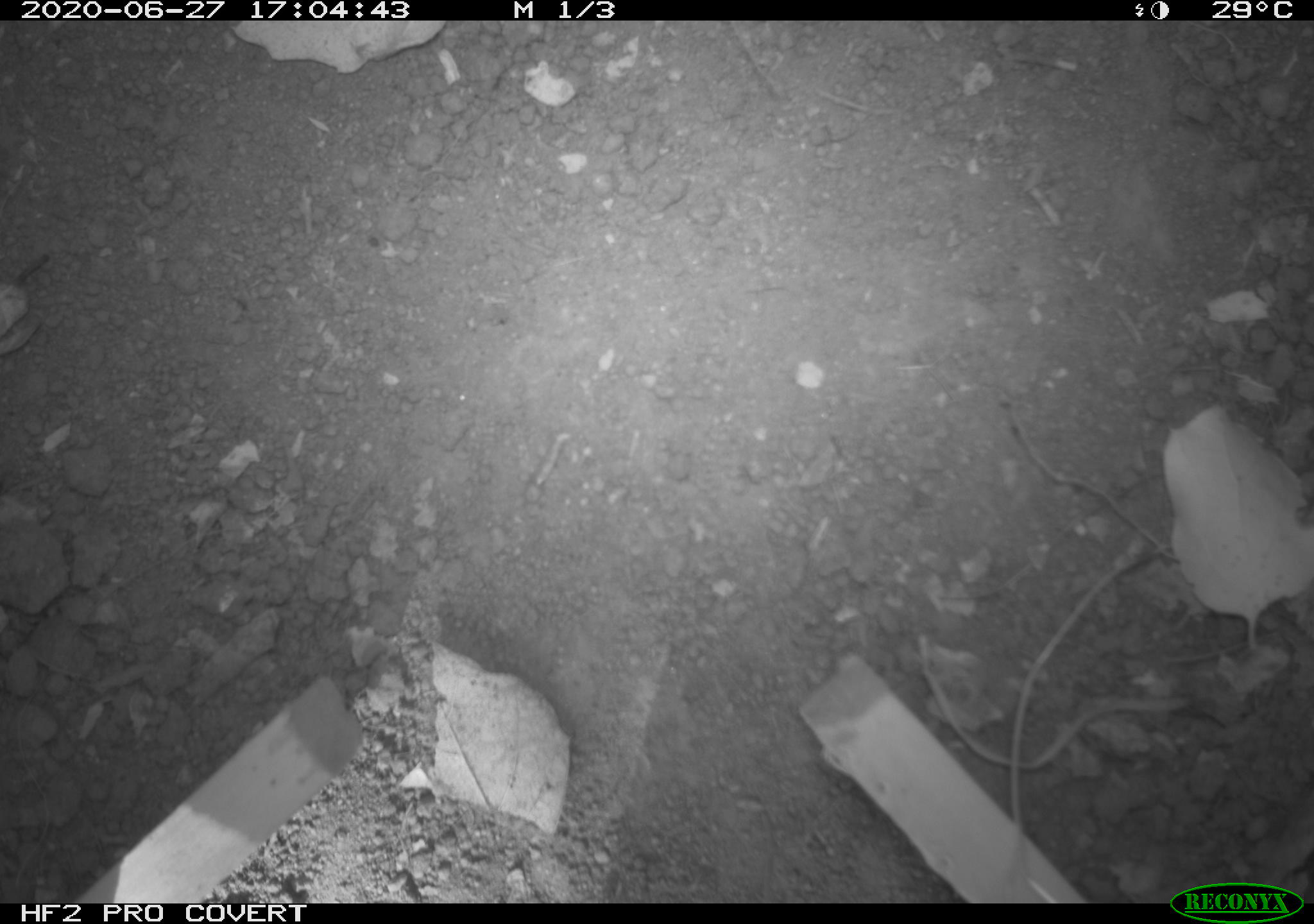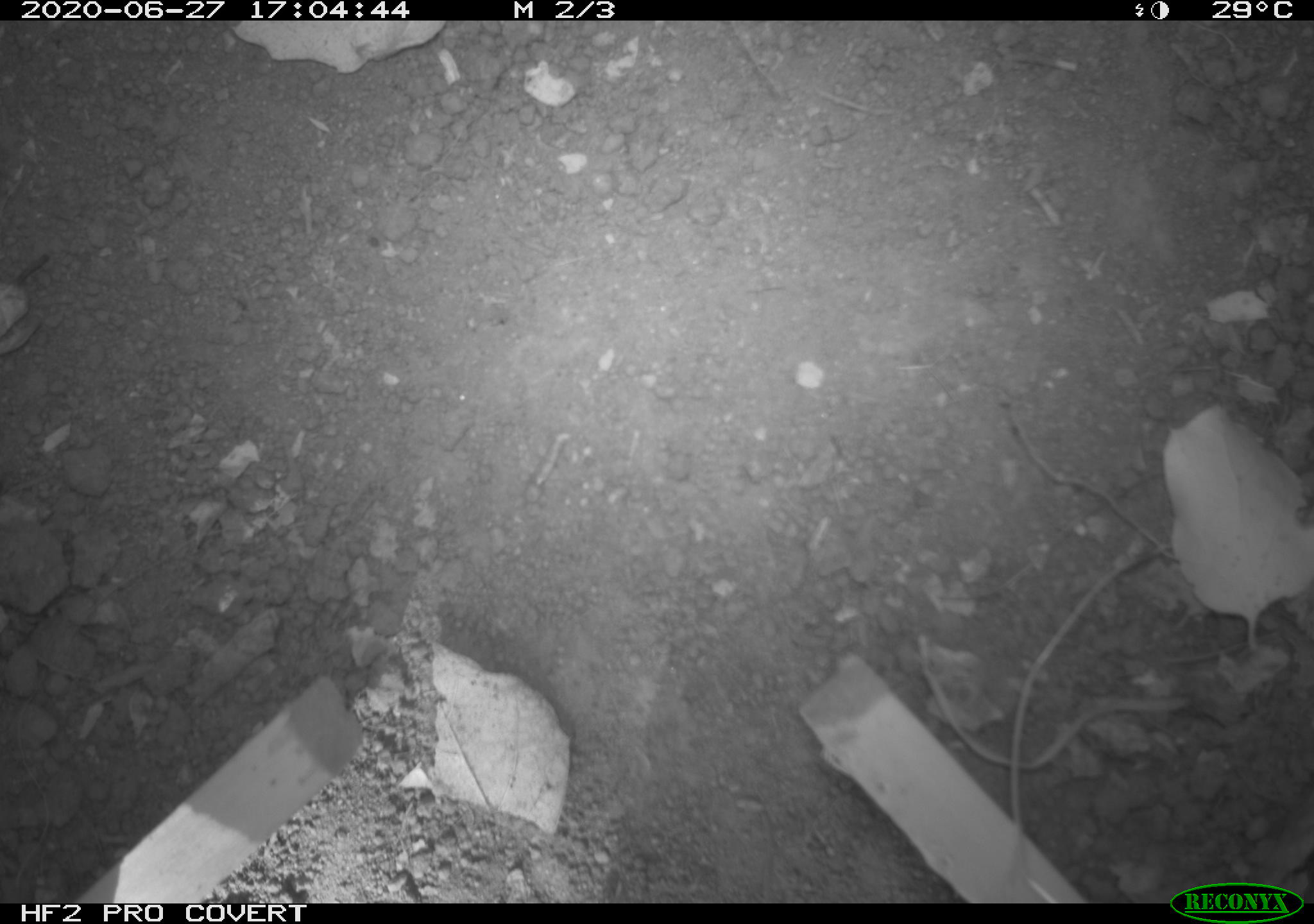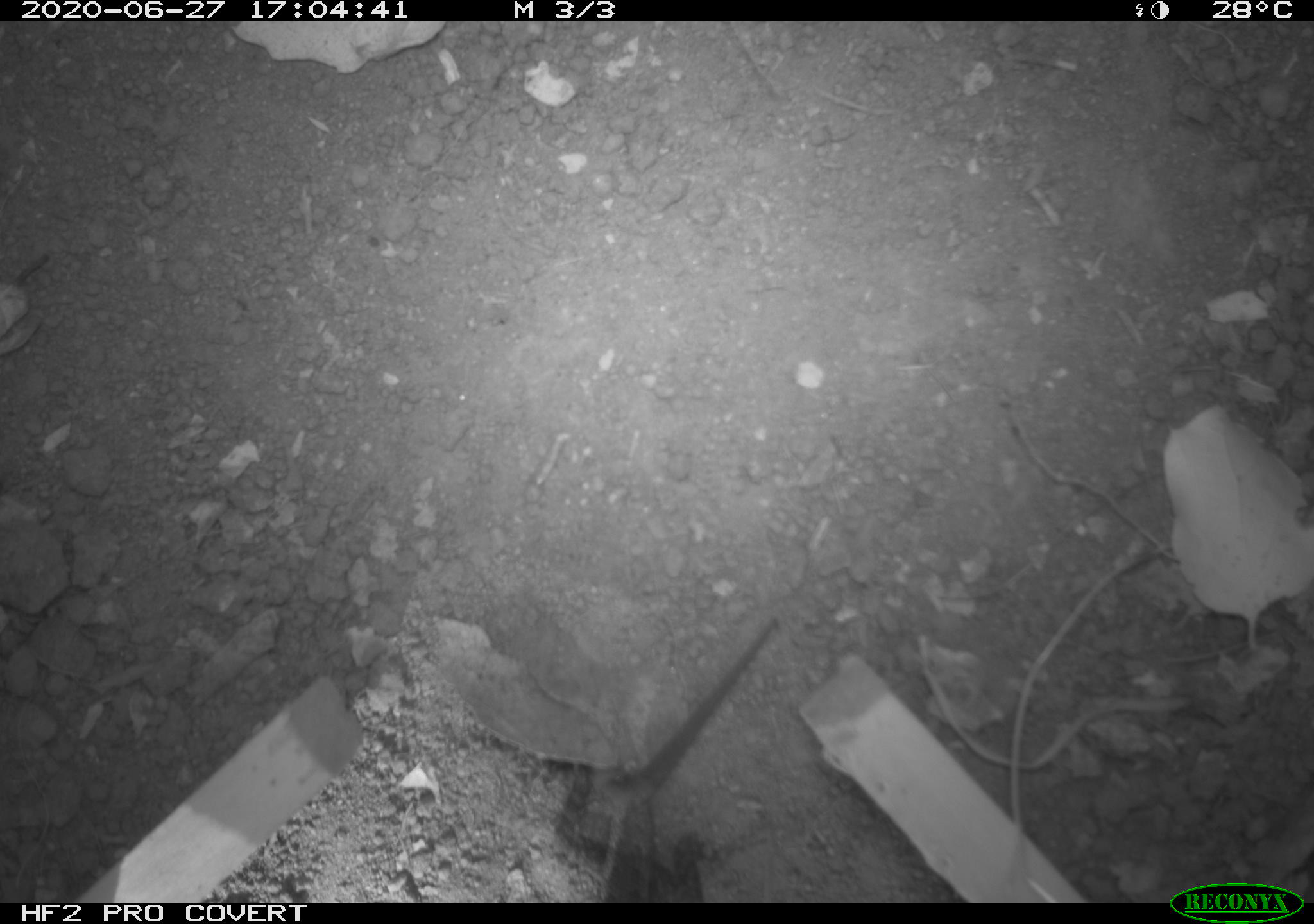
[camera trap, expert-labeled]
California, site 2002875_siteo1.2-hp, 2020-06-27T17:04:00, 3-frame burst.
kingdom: Animalia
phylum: Chordata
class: Reptilia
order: Squamata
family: Phrynosomatidae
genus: Sceloporus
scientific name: Sceloporus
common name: spiny lizards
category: sceloporus species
Sceloporus species (spiny lizards) (Sceloporus).